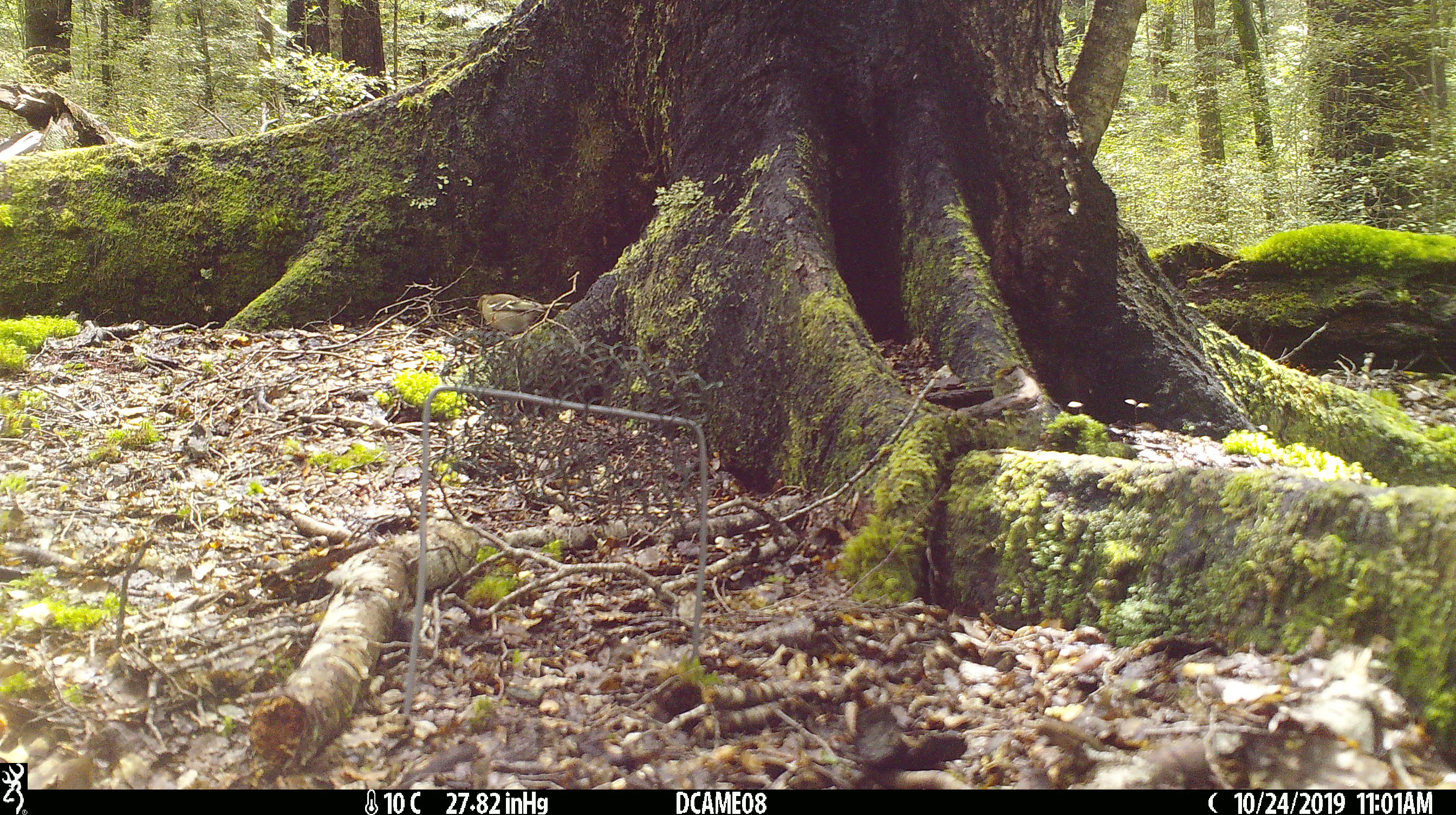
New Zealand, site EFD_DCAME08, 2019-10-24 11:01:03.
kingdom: Animalia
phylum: Chordata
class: Aves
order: Passeriformes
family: Fringillidae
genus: Fringilla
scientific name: Fringilla coelebs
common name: common chaffinch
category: chaffinch